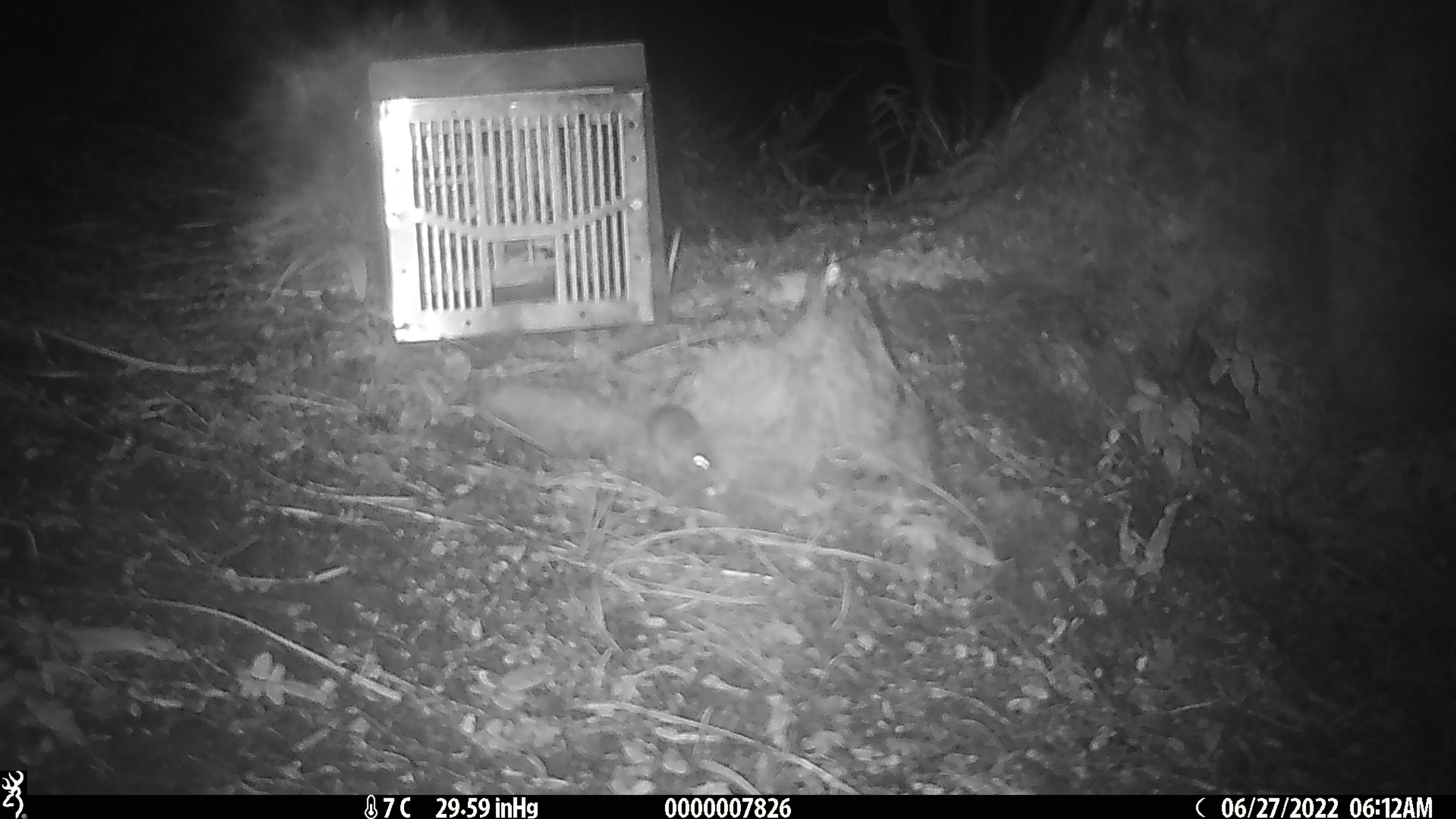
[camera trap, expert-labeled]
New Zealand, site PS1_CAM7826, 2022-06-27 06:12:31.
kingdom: Animalia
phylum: Chordata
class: Mammalia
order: Rodentia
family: Muridae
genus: Mus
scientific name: Mus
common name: mouse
Mouse (Mus).